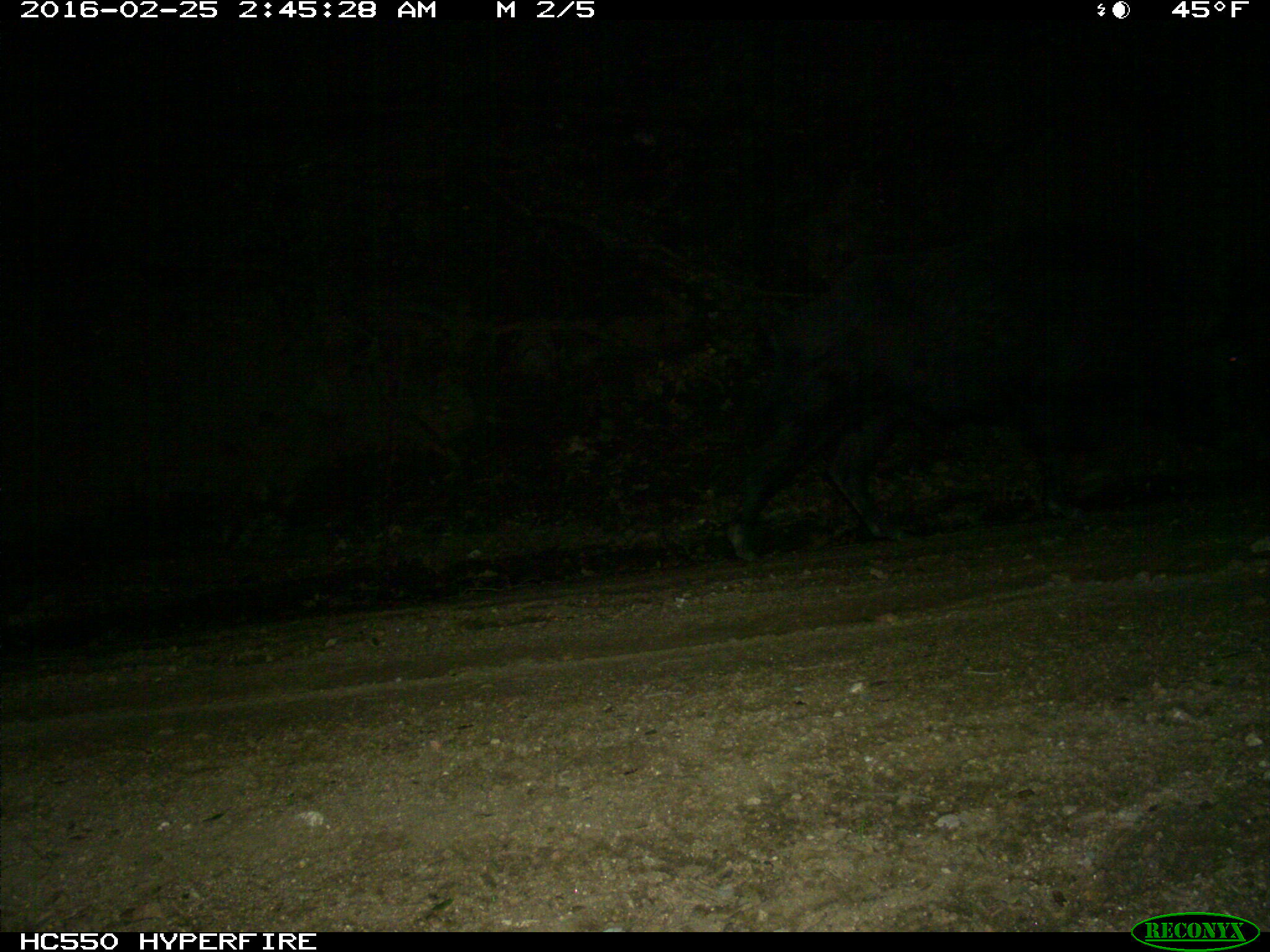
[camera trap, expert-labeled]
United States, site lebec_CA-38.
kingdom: Animalia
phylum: Chordata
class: Mammalia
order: Artiodactyla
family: Suidae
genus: Sus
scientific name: Sus scrofa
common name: wild boar